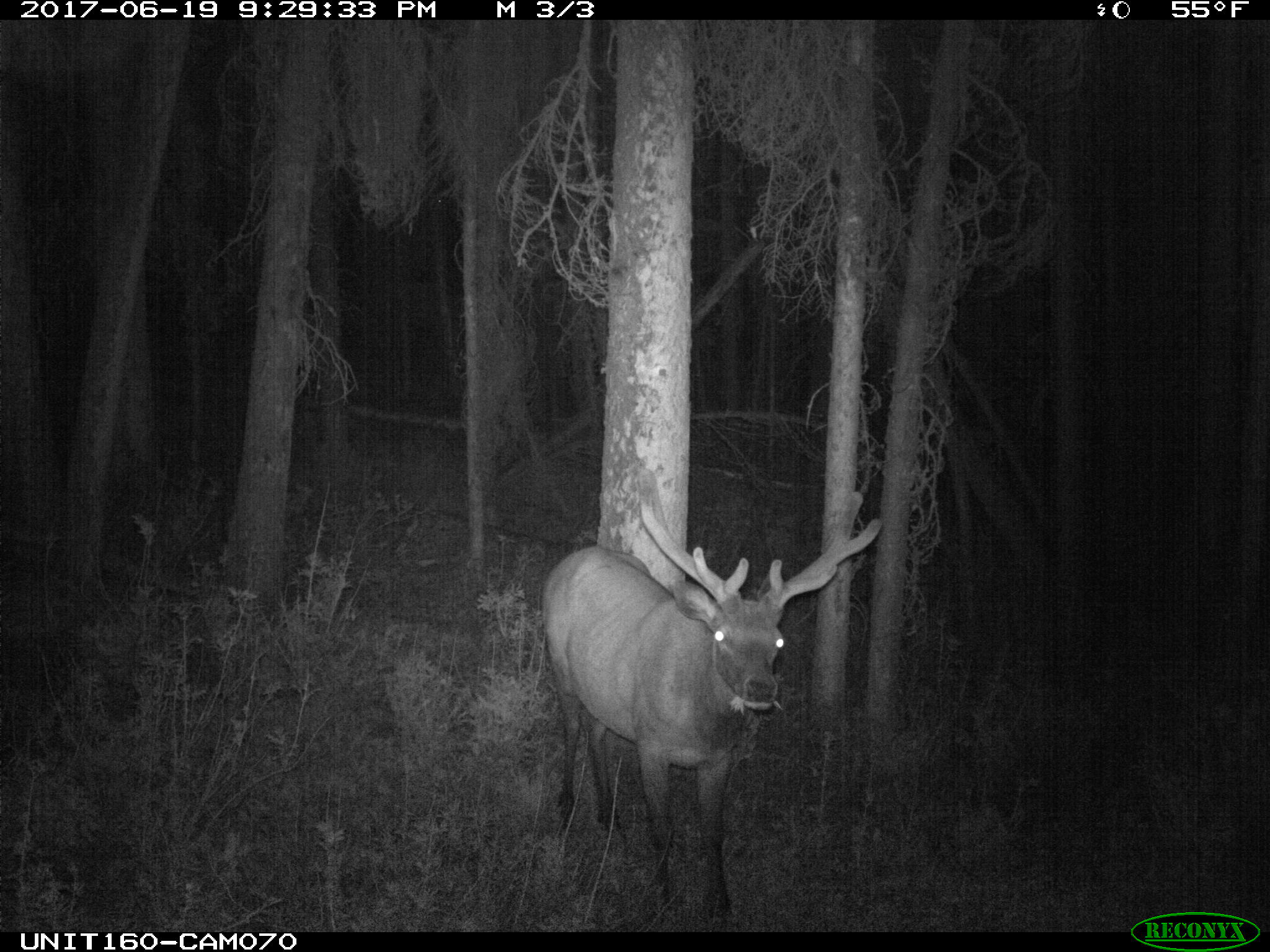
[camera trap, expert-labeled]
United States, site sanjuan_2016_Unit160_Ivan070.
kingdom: Animalia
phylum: Chordata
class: Mammalia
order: Artiodactyla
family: Cervidae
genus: Cervus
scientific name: Cervus elaphus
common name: red deer